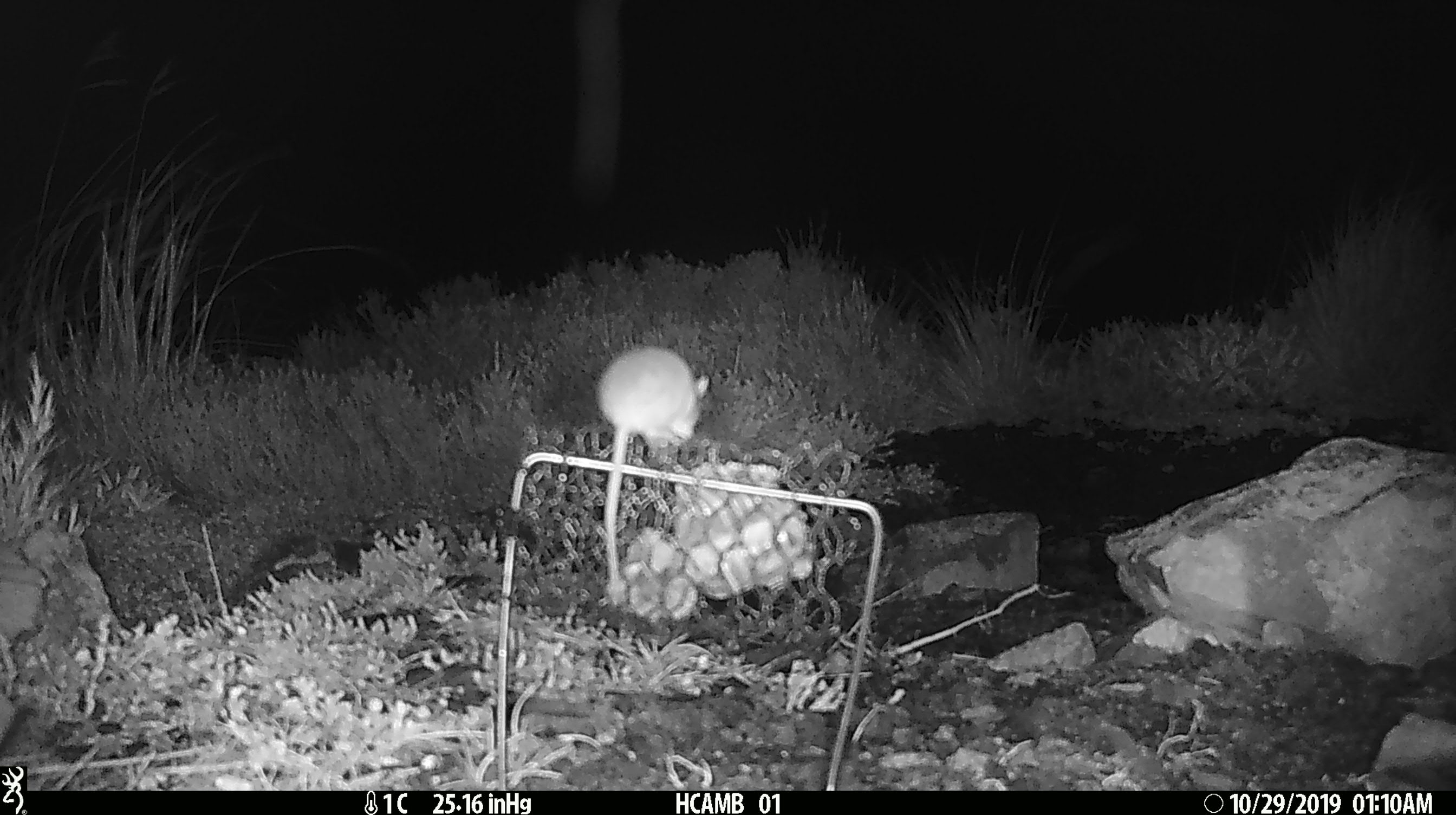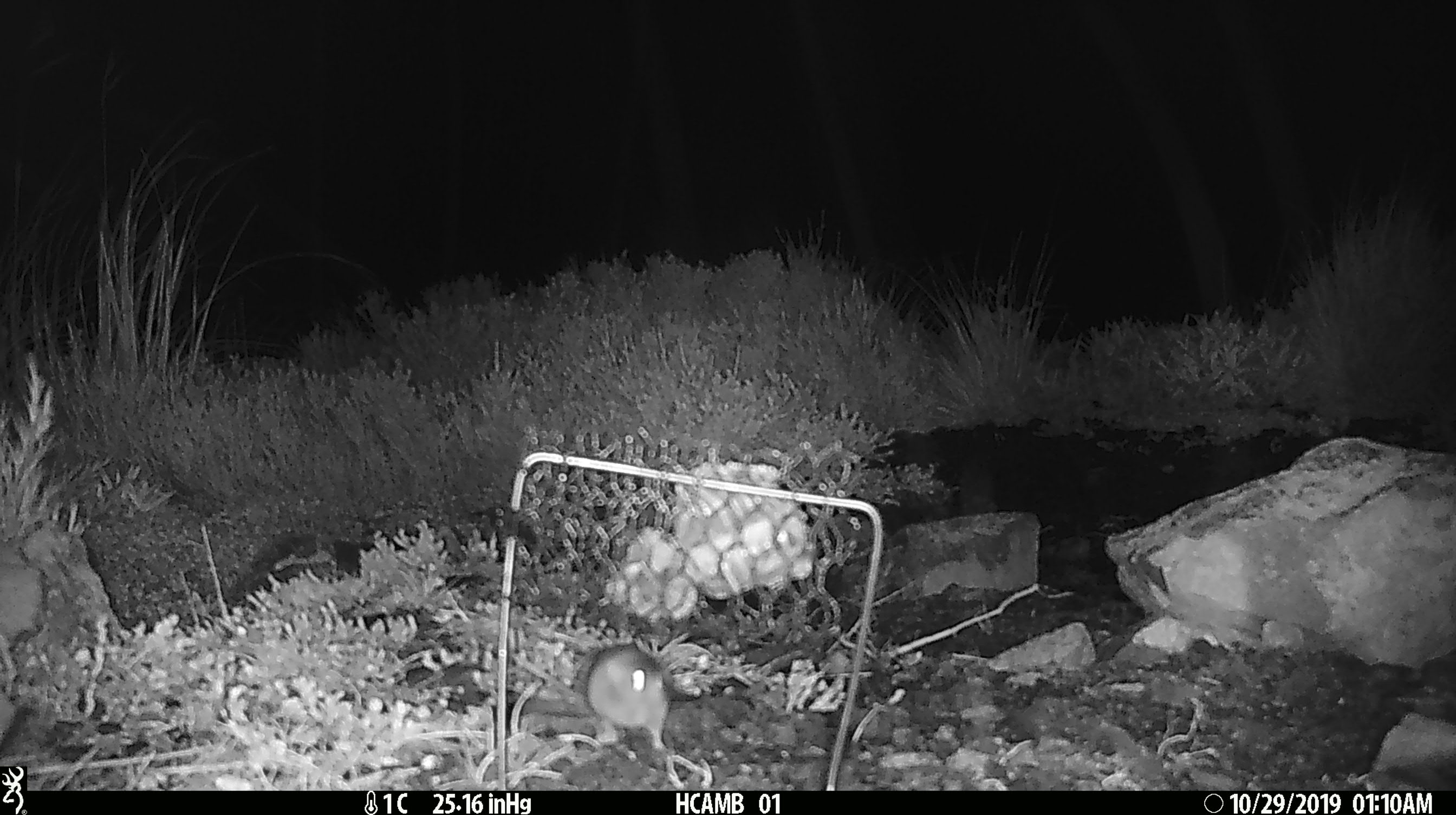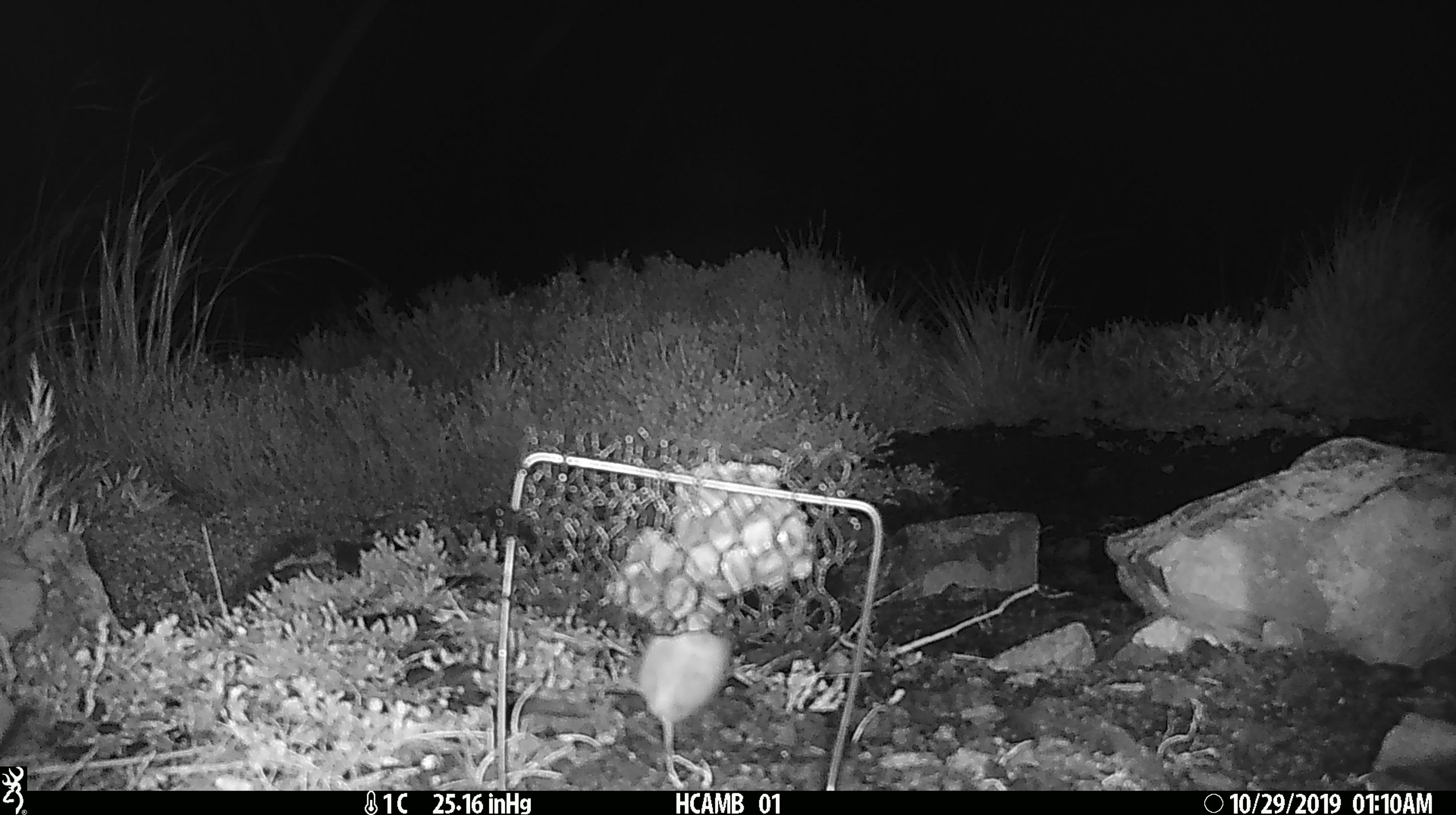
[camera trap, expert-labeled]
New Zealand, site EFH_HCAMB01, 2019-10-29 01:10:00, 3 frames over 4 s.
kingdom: Animalia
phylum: Chordata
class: Mammalia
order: Rodentia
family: Muridae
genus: Mus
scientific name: Mus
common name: mouse